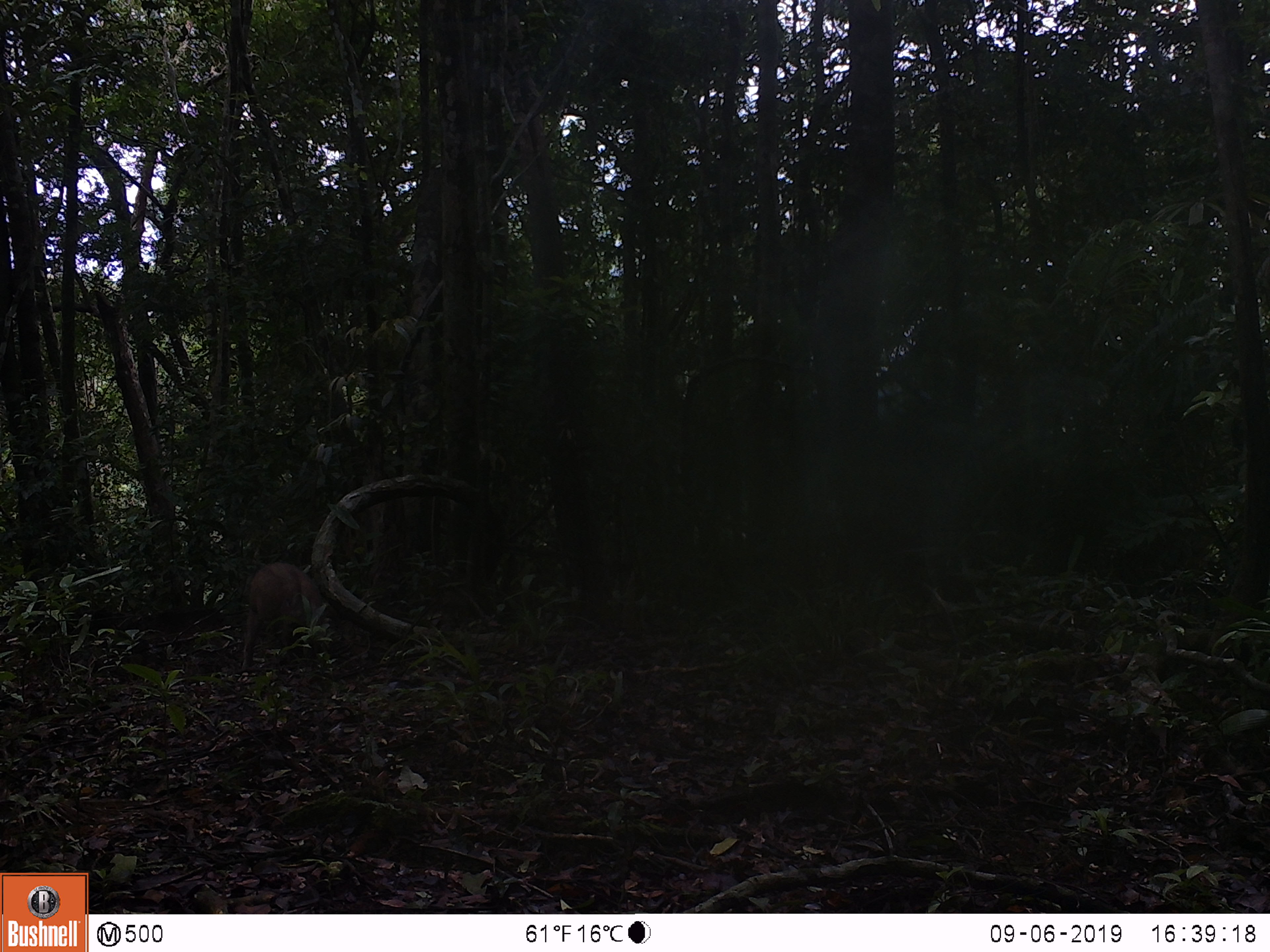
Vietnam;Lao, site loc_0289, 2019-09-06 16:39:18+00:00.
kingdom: Animalia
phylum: Chordata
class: Mammalia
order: Artiodactyla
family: Suidae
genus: Sus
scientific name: Sus scrofa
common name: eurasian wild pig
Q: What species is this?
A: Eurasian wild pig (Sus scrofa).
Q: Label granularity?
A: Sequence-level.